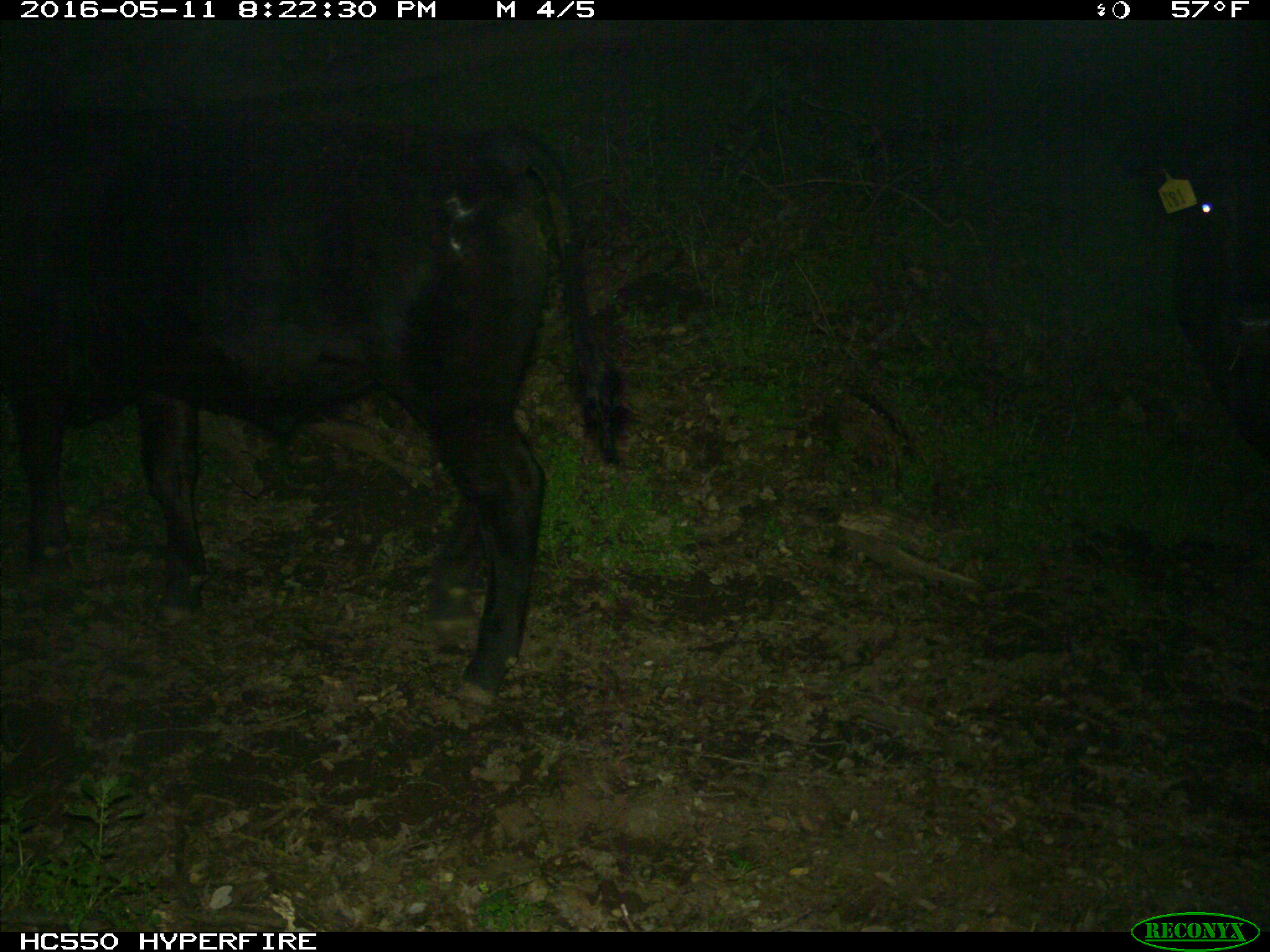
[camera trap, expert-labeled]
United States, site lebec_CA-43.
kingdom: Animalia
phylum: Chordata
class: Mammalia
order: Artiodactyla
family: Bovidae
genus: Bos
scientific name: Bos taurus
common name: domestic cow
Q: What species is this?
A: Bos taurus (domestic cow).